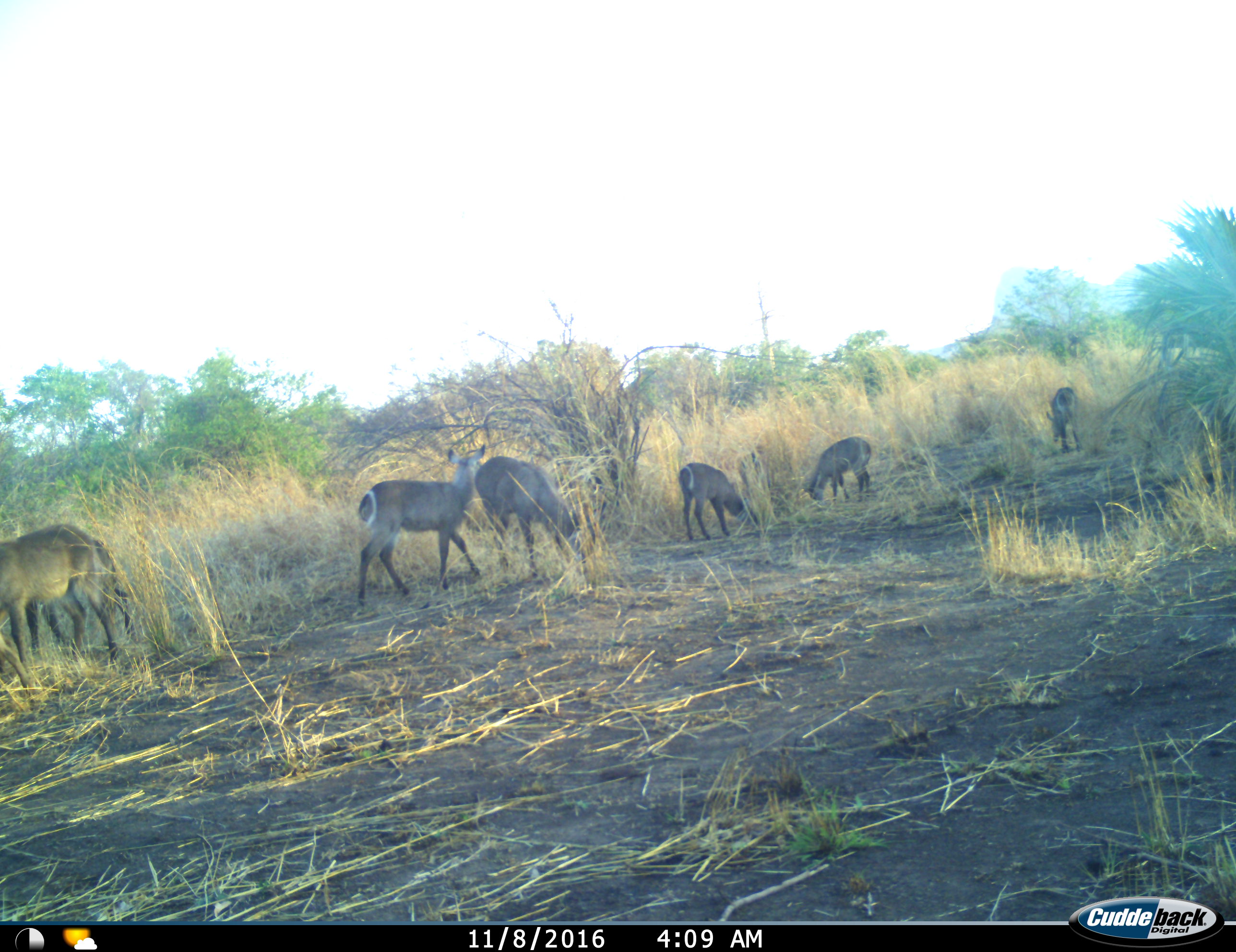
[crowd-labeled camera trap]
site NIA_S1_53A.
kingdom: Animalia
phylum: Chordata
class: Mammalia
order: Artiodactyla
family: Bovidae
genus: Kobus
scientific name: Kobus ellipsiprymnus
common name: waterbuck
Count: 7.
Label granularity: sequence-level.